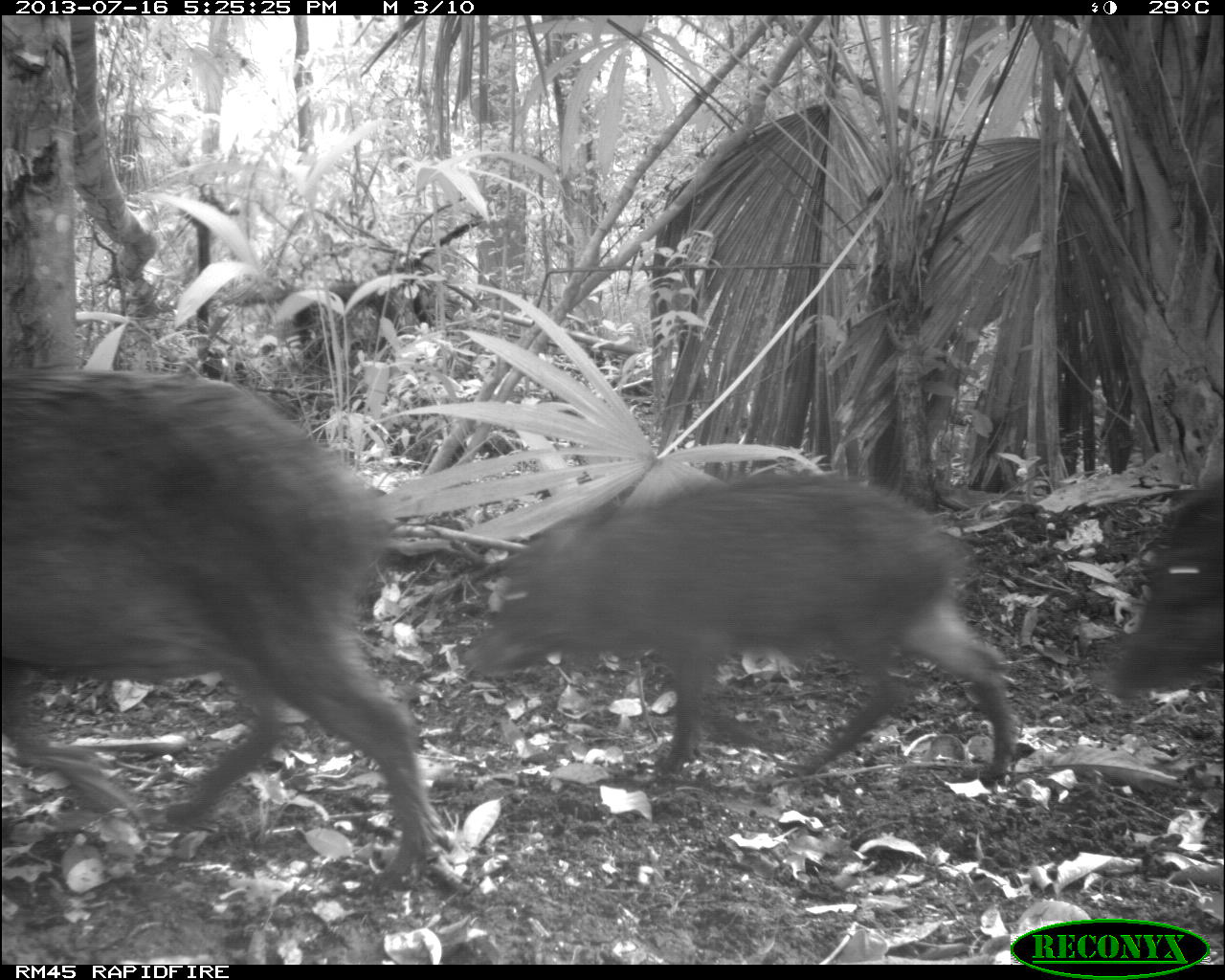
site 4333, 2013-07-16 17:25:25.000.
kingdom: Animalia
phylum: Chordata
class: Mammalia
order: Artiodactyla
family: Tayassuidae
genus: Tayassu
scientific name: Tayassu pecari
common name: white-lipped peccary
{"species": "Tayassu pecari (white-lipped peccary)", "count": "3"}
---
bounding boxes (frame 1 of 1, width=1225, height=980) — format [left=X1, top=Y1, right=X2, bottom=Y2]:
tayassu pecari: [left=0, top=368, right=448, bottom=888]; [left=459, top=471, right=1019, bottom=776]; [left=1093, top=480, right=1223, bottom=707]